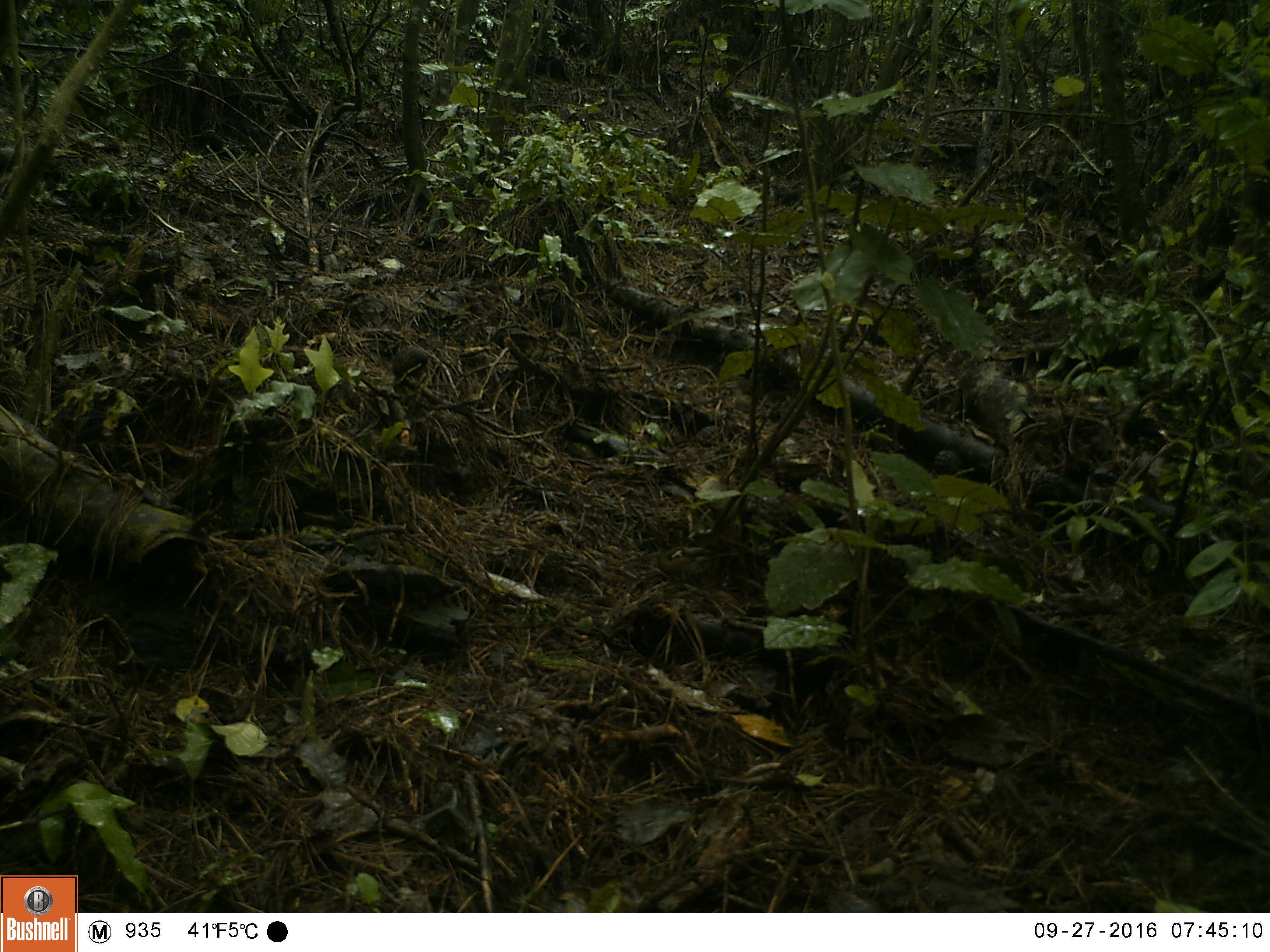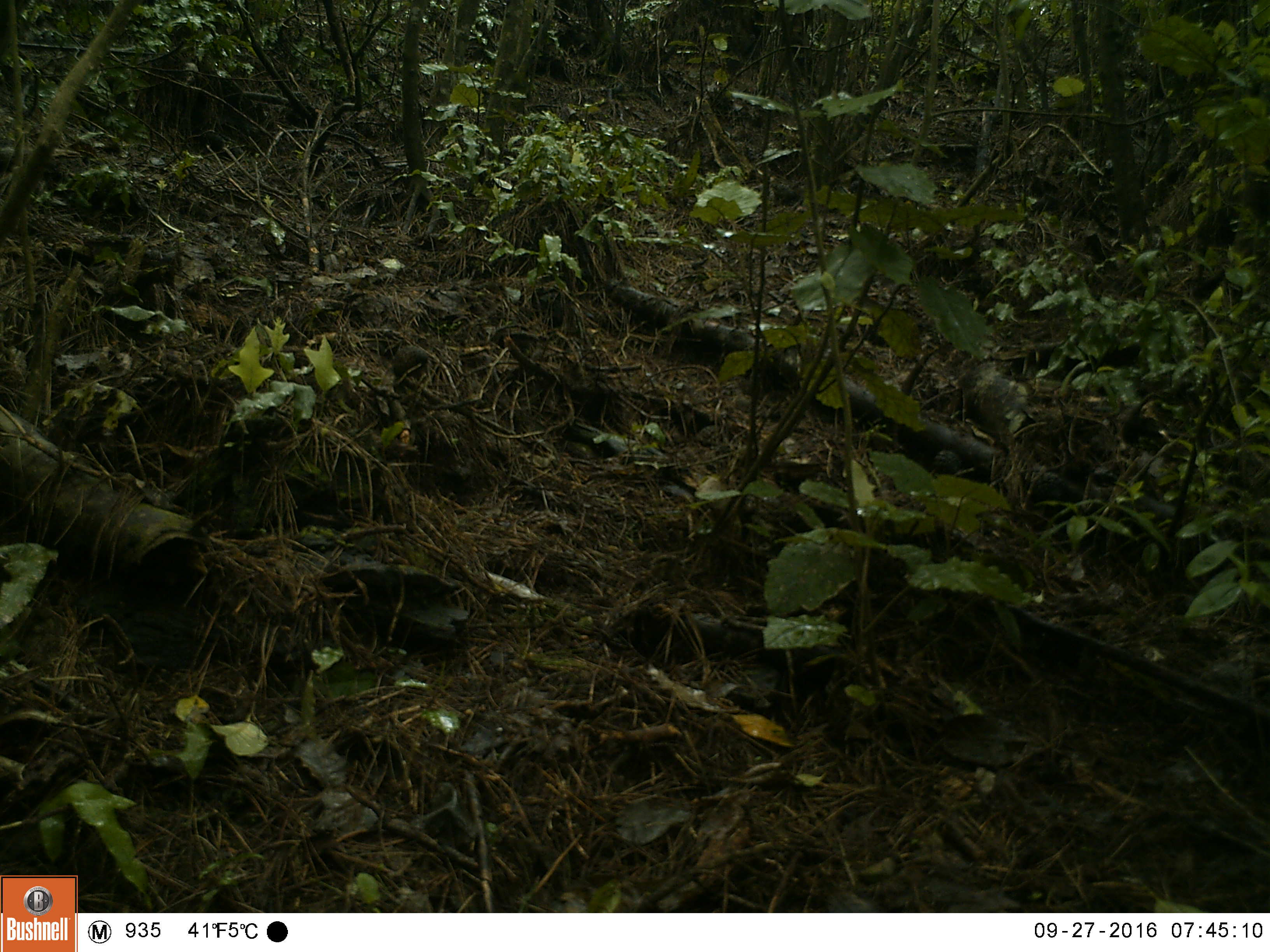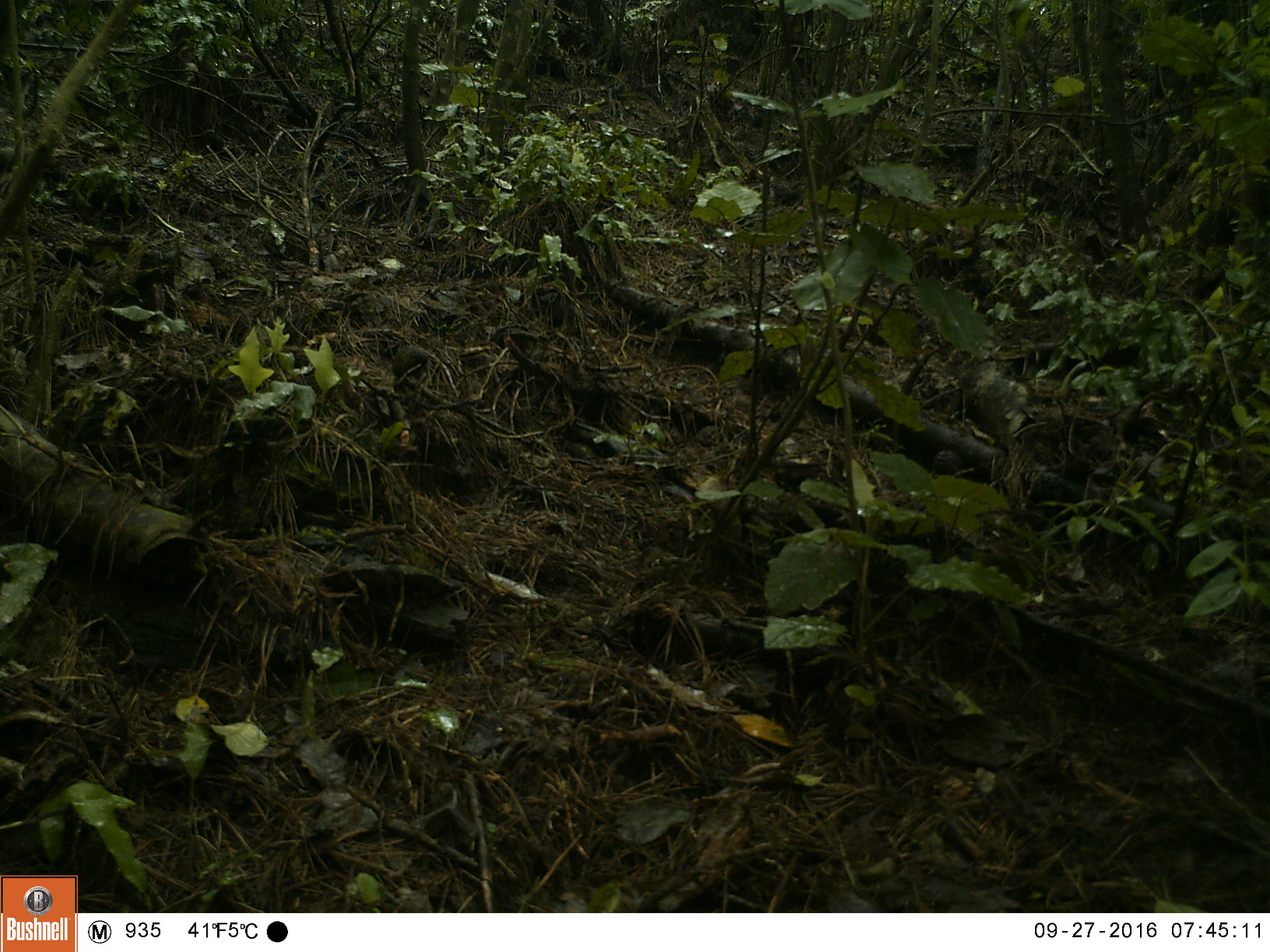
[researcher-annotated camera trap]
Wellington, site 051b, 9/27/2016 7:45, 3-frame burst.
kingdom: Animalia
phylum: Chordata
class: Aves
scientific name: Aves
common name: bird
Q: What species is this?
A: Bird (Aves).